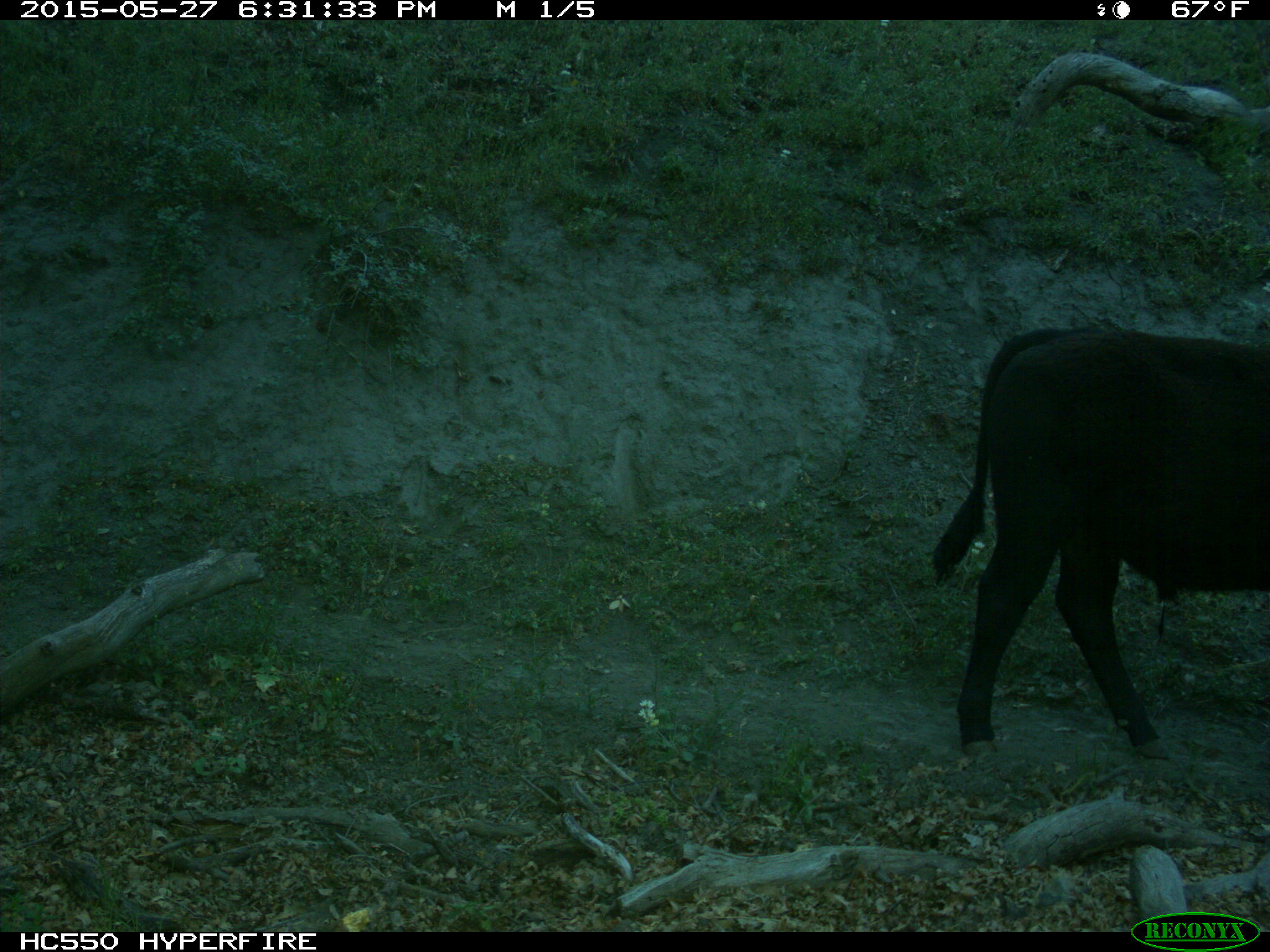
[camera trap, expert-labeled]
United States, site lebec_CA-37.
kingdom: Animalia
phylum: Chordata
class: Mammalia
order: Artiodactyla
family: Bovidae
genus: Bos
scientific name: Bos taurus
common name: domestic cow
Bos taurus (domestic cow).